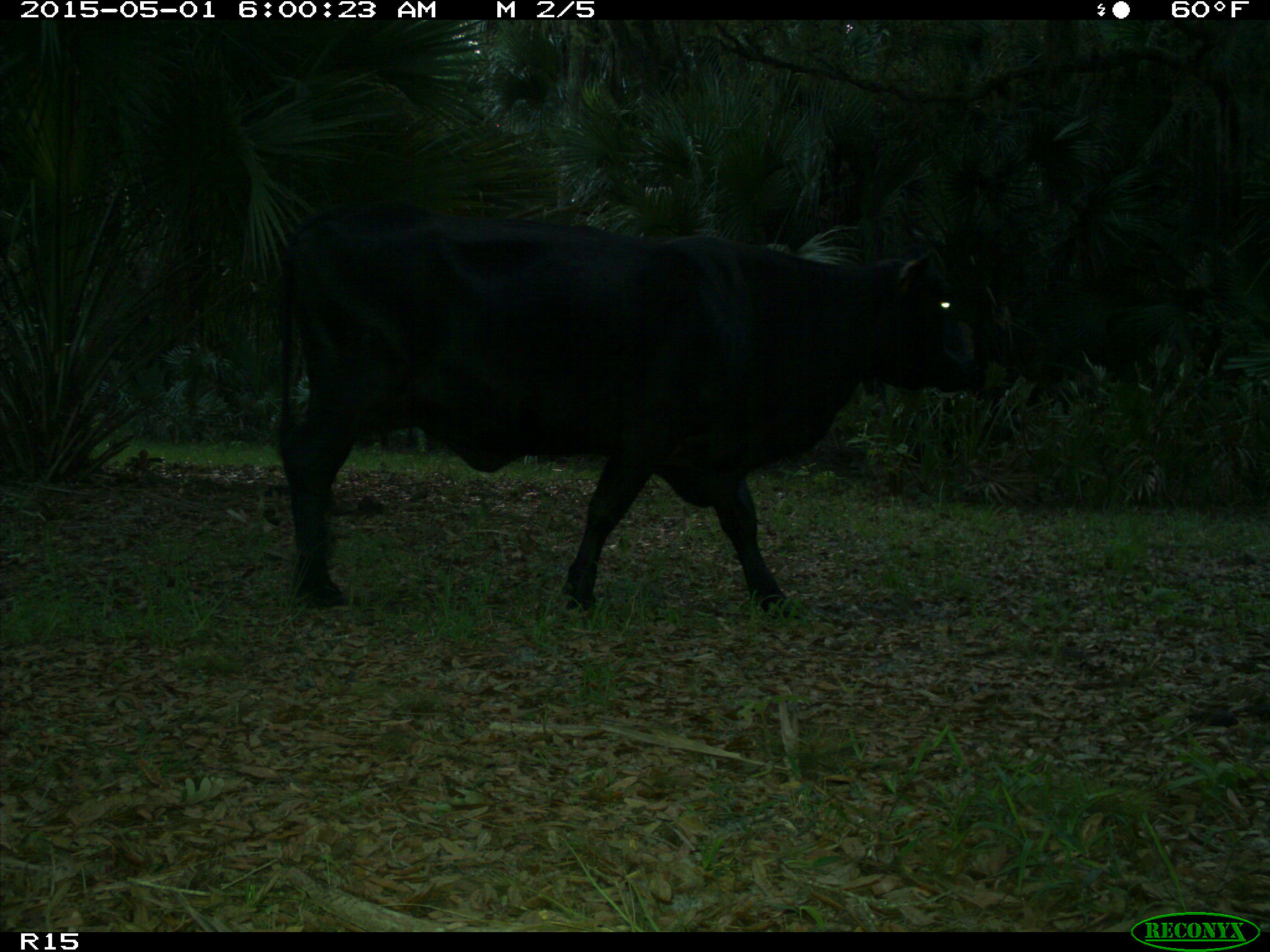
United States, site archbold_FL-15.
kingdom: Animalia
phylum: Chordata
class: Mammalia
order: Artiodactyla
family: Bovidae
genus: Bos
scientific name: Bos taurus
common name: domestic cow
Bos taurus (domestic cow).